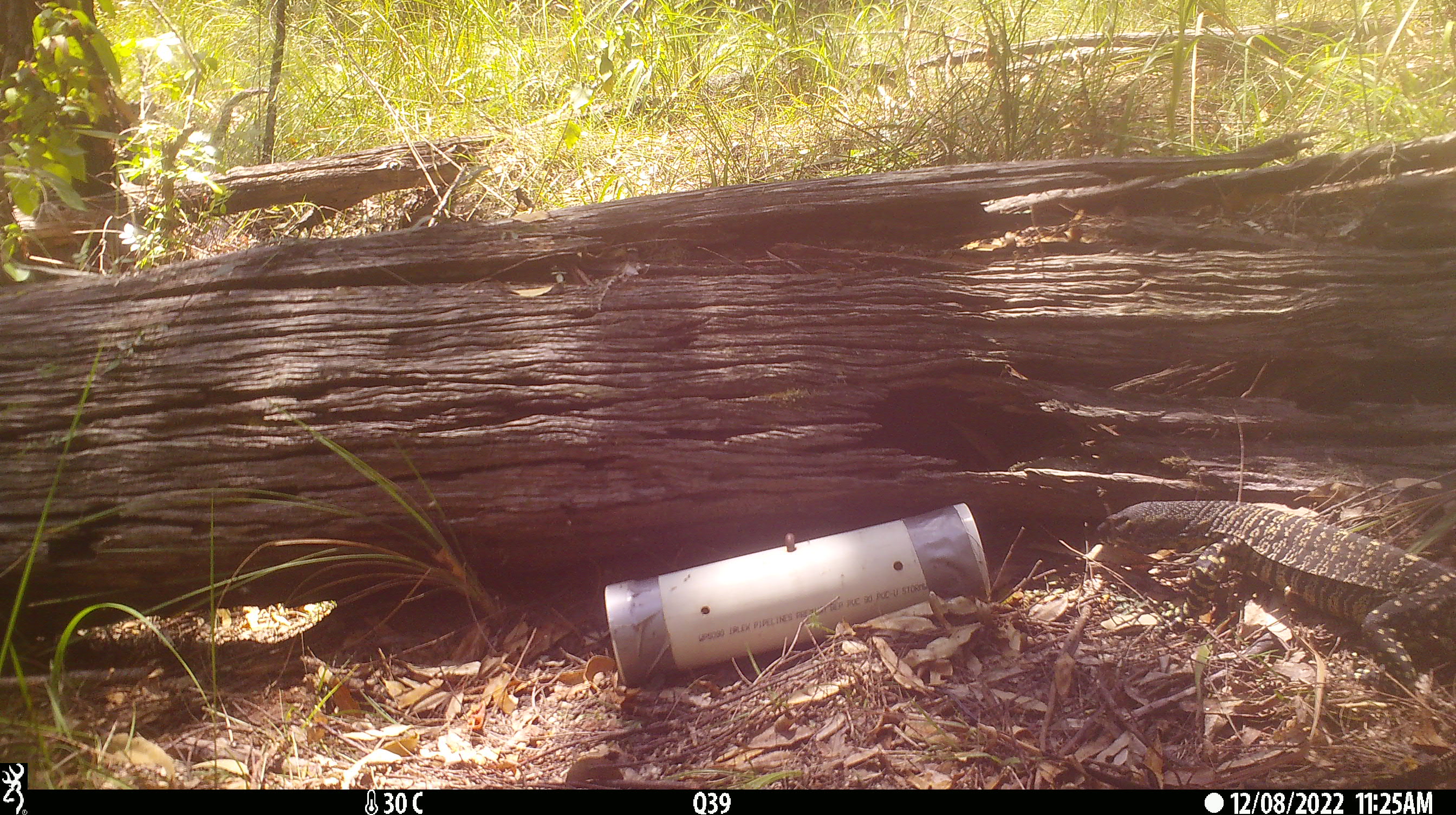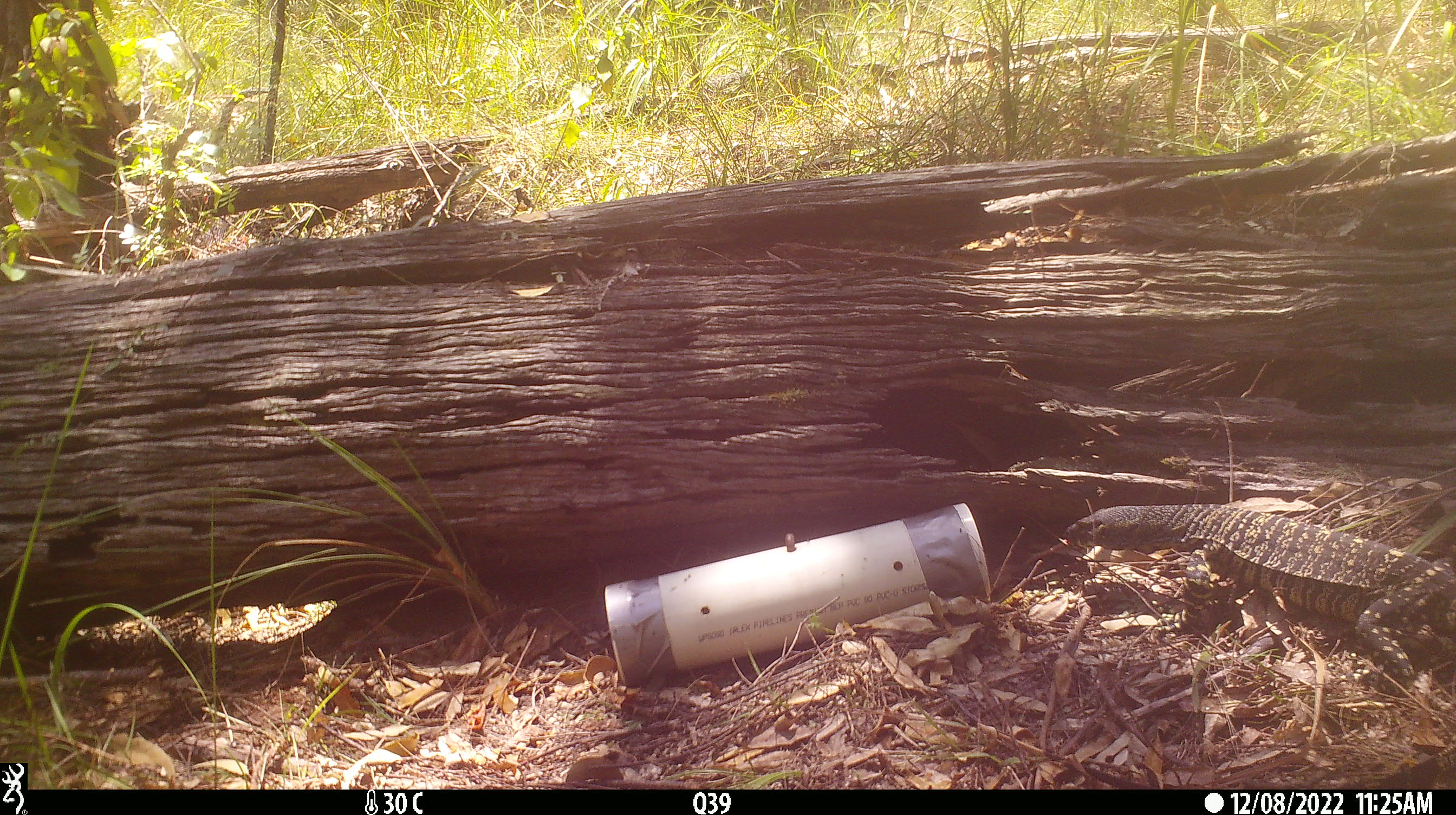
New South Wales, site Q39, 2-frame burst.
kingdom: Animalia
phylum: Chordata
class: Reptilia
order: Squamata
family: Varanidae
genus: Varanus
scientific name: Varanus varius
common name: lace monitor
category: goanna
Goanna (lace monitor) (Varanus varius).